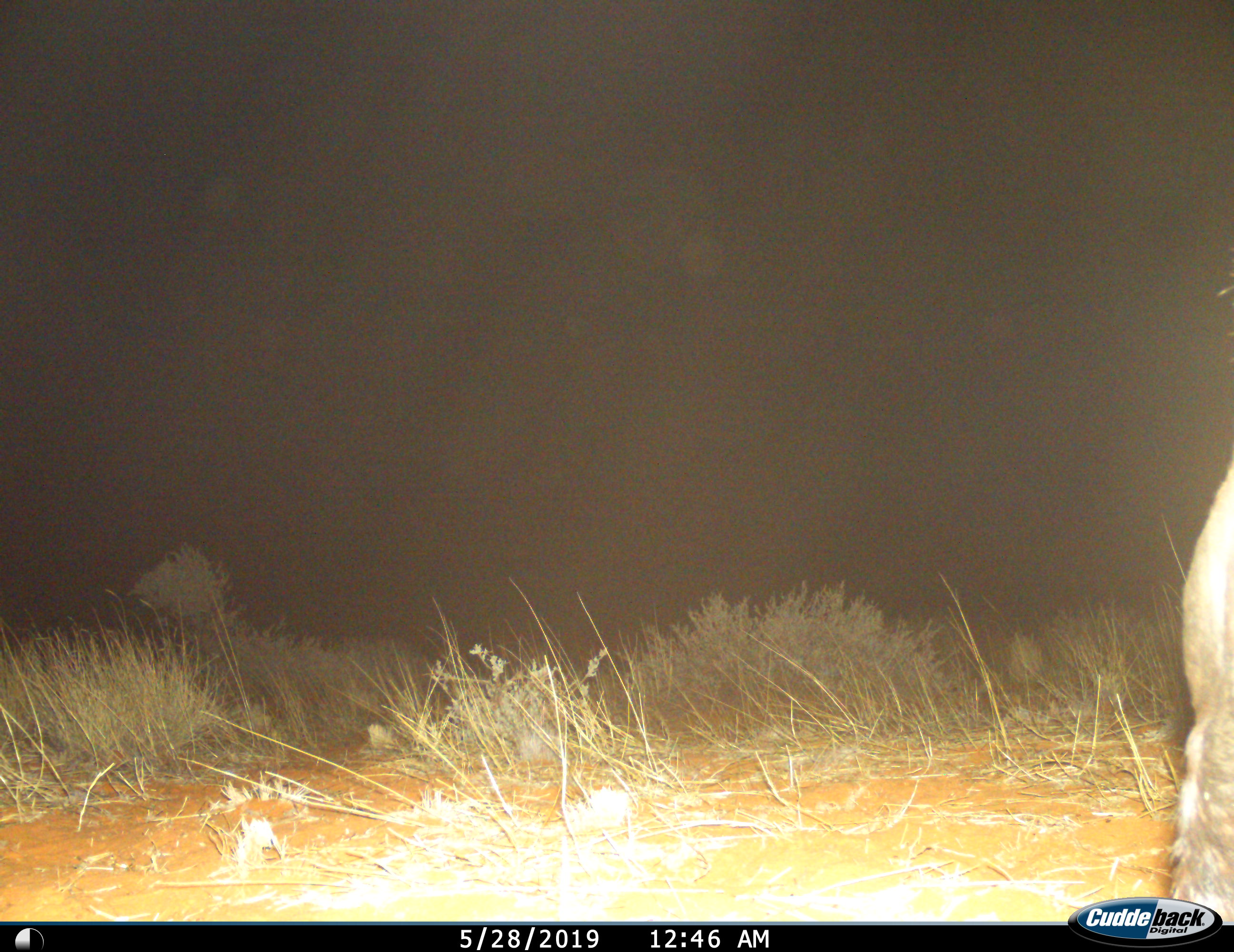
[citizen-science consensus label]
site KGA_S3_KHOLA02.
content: unidentified animal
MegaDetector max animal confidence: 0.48